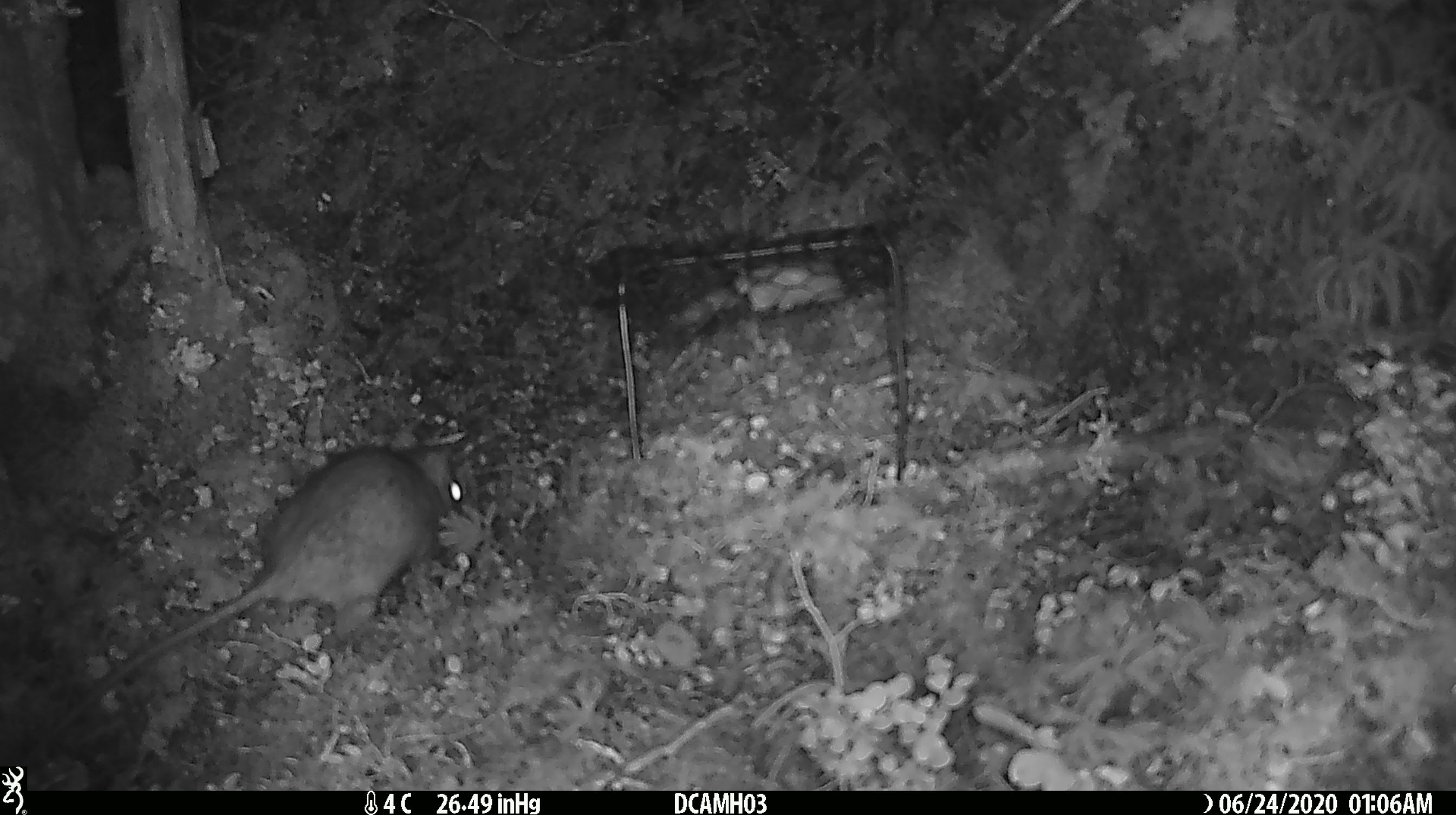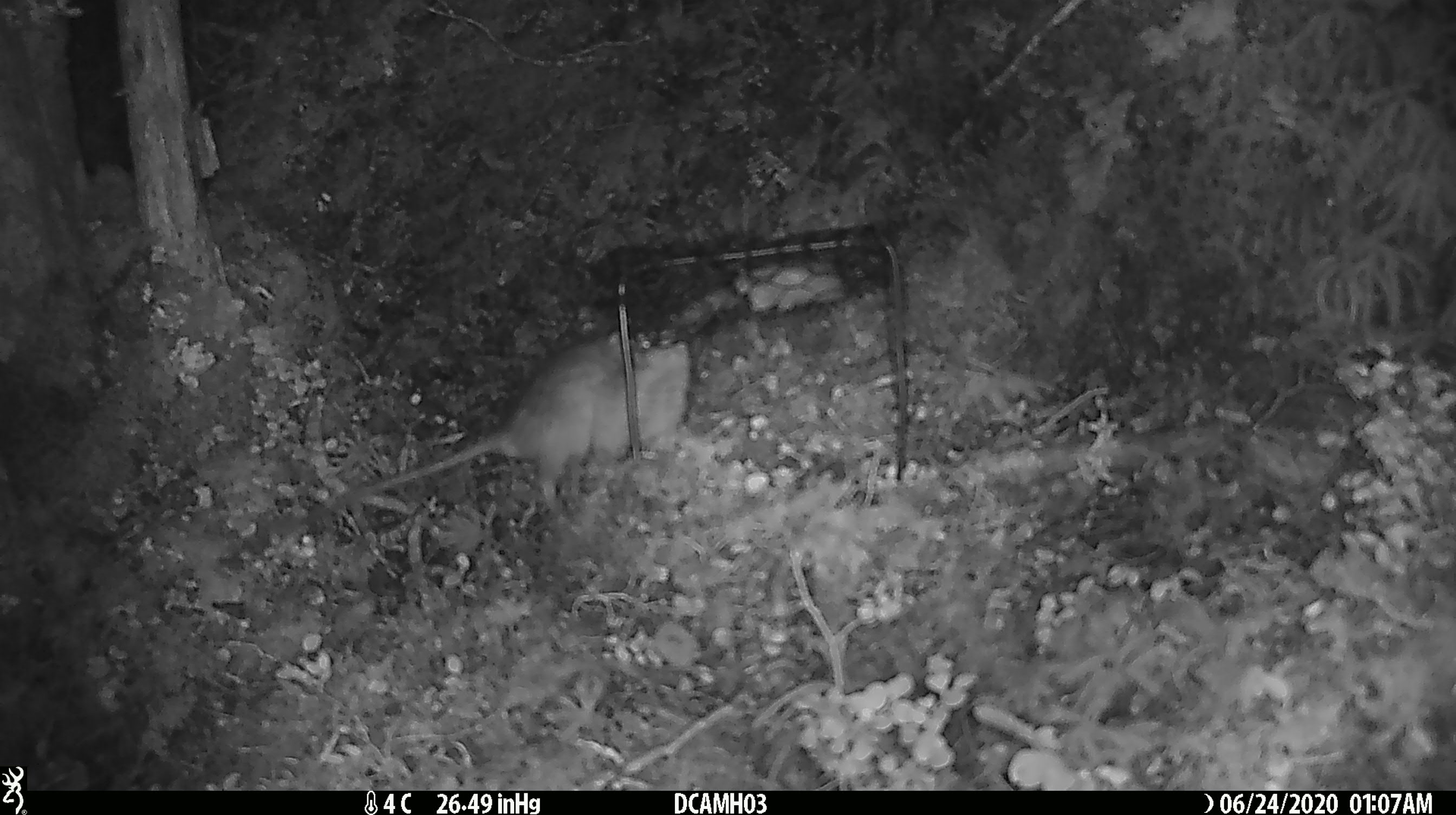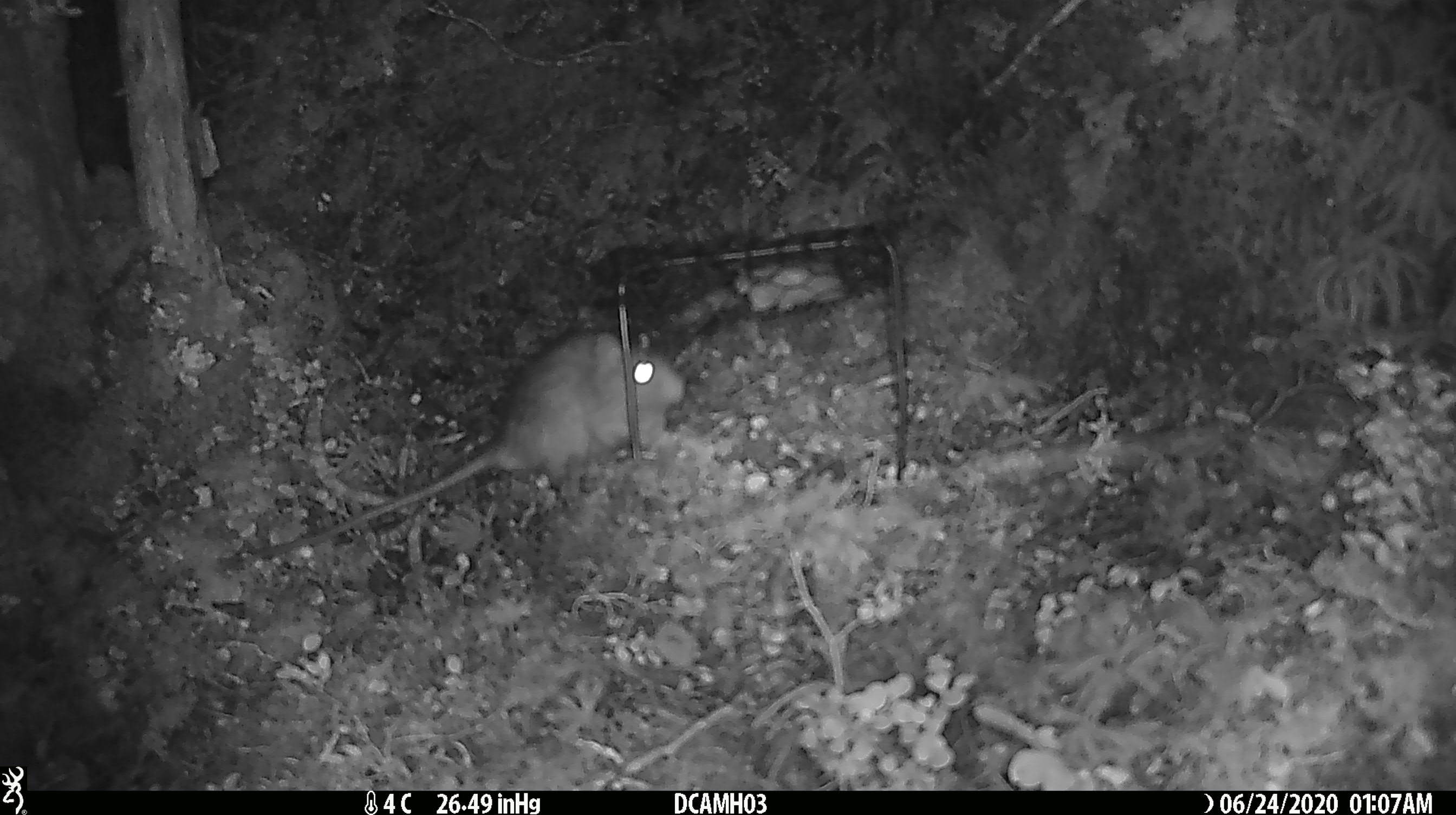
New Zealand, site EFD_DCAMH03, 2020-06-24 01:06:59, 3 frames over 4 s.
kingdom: Animalia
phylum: Chordata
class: Mammalia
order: Rodentia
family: Muridae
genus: Rattus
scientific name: Rattus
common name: rat